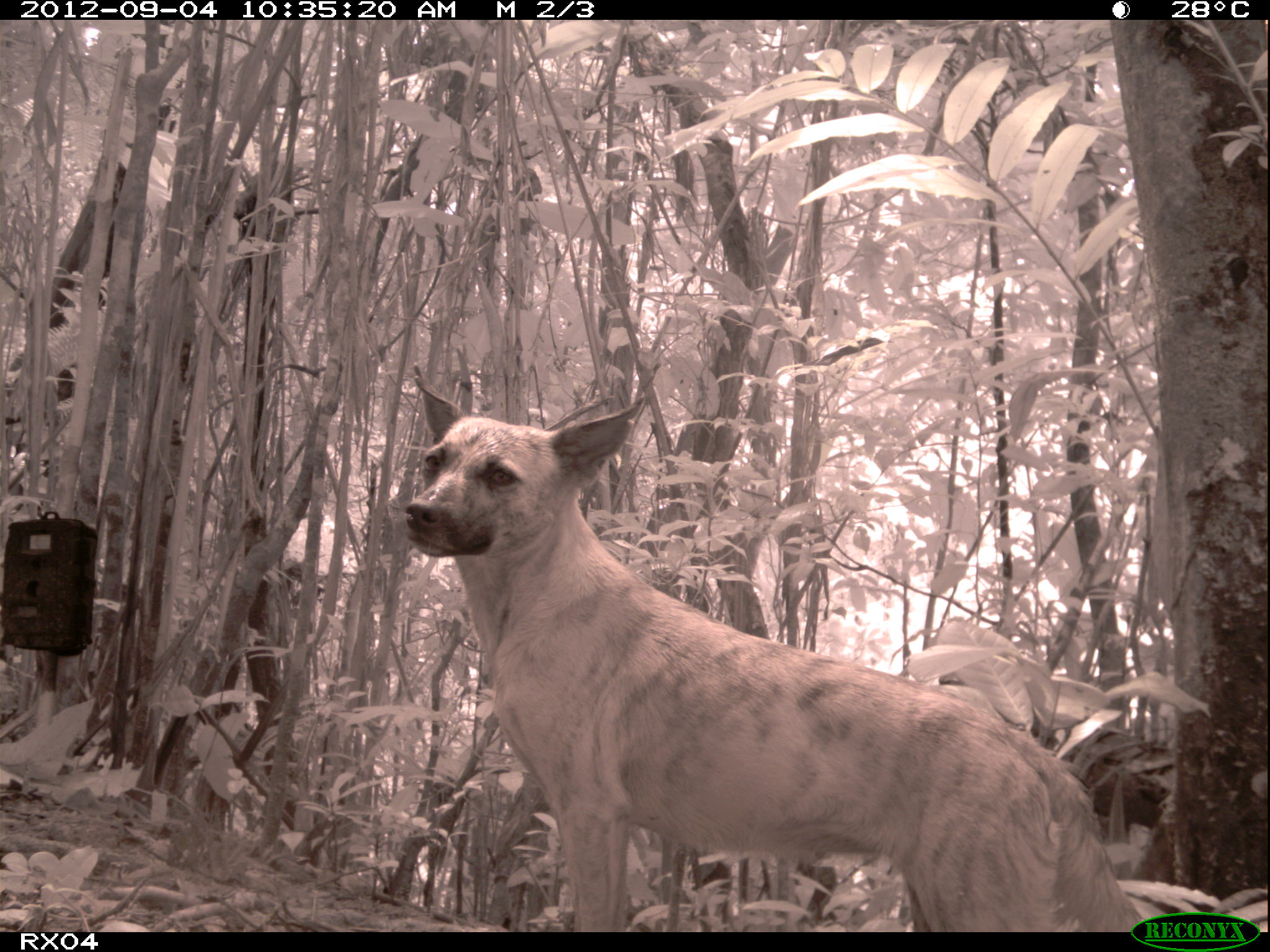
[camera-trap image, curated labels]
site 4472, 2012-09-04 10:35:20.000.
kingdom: Animalia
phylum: Chordata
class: Mammalia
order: Carnivora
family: Canidae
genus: Canis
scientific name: Canis familiaris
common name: domestic dog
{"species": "Canis familiaris (domestic dog)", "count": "1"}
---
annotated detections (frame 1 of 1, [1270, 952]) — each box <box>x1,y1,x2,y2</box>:
canis familiaris: <box>398,364,1154,931</box>